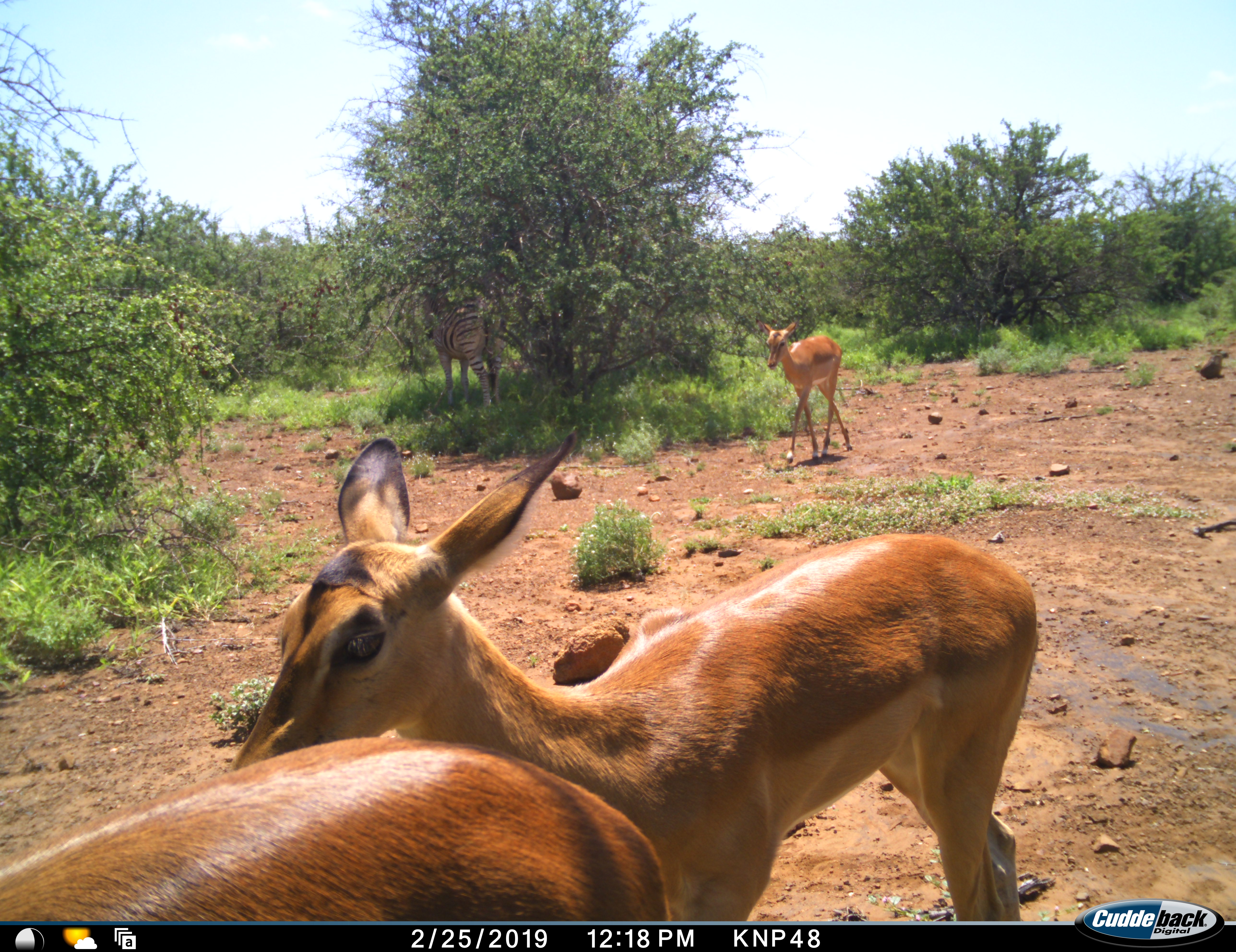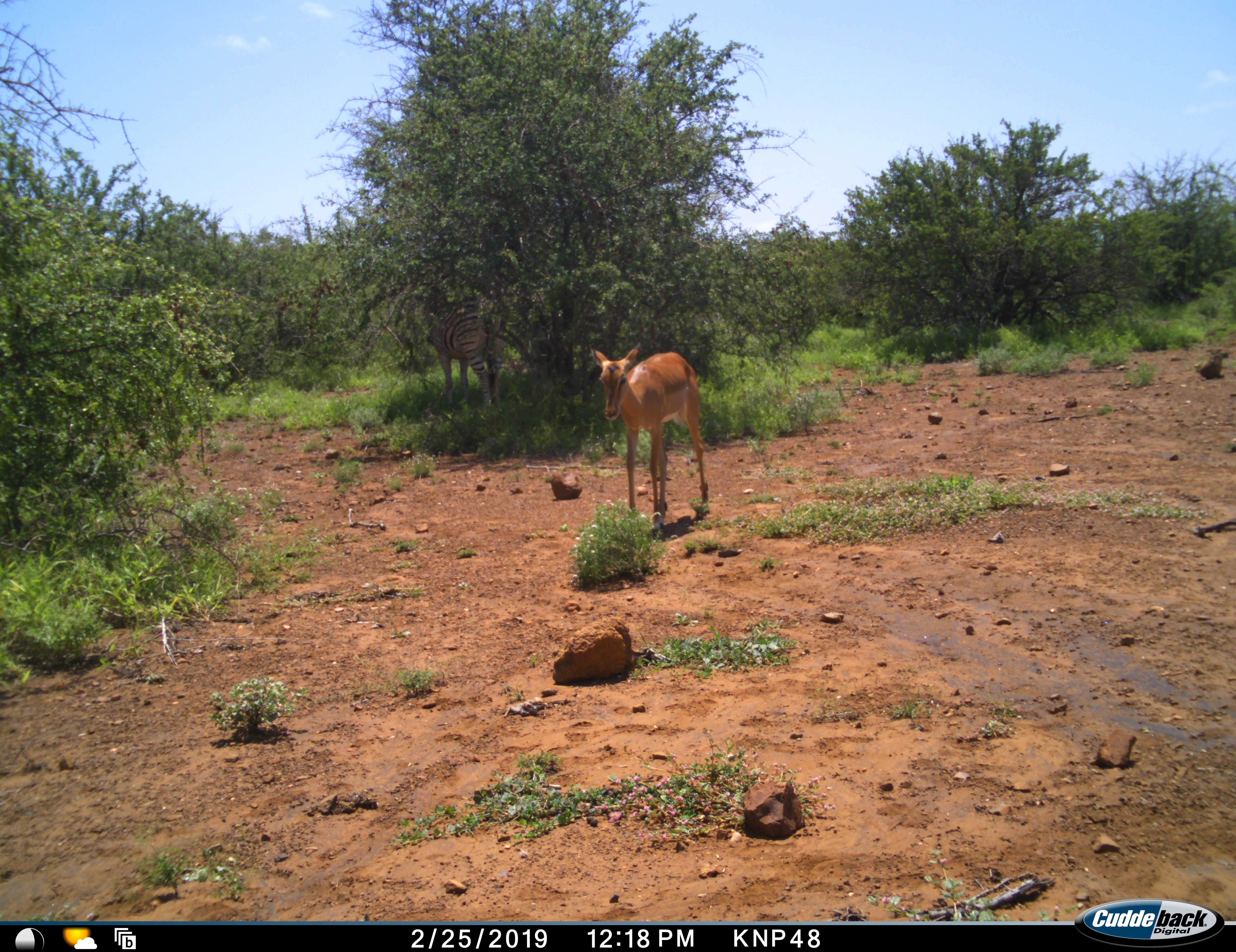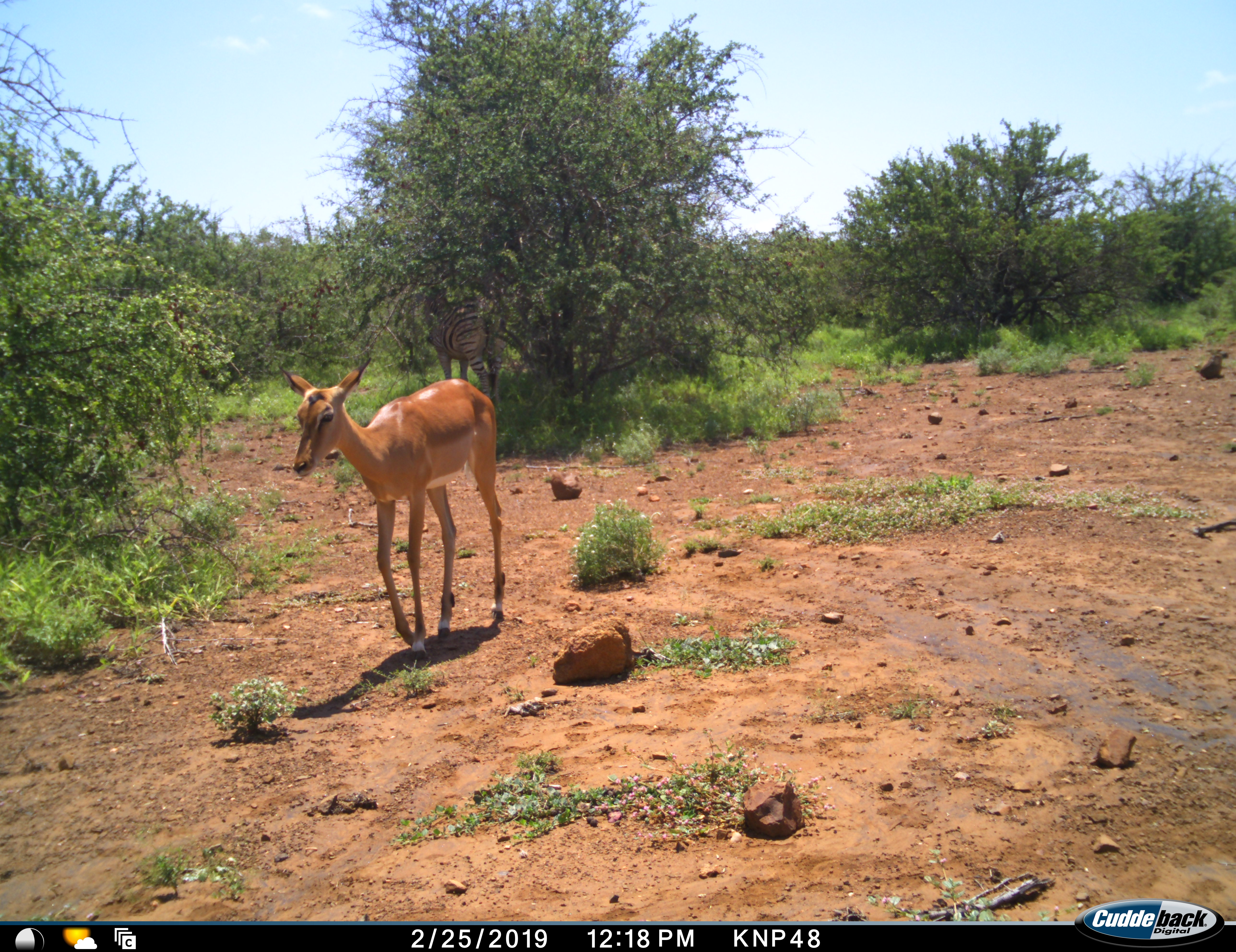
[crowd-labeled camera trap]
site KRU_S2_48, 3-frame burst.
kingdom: Animalia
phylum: Chordata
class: Mammalia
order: Artiodactyla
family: Bovidae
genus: Aepyceros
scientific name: Aepyceros melampus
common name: impala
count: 3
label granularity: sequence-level